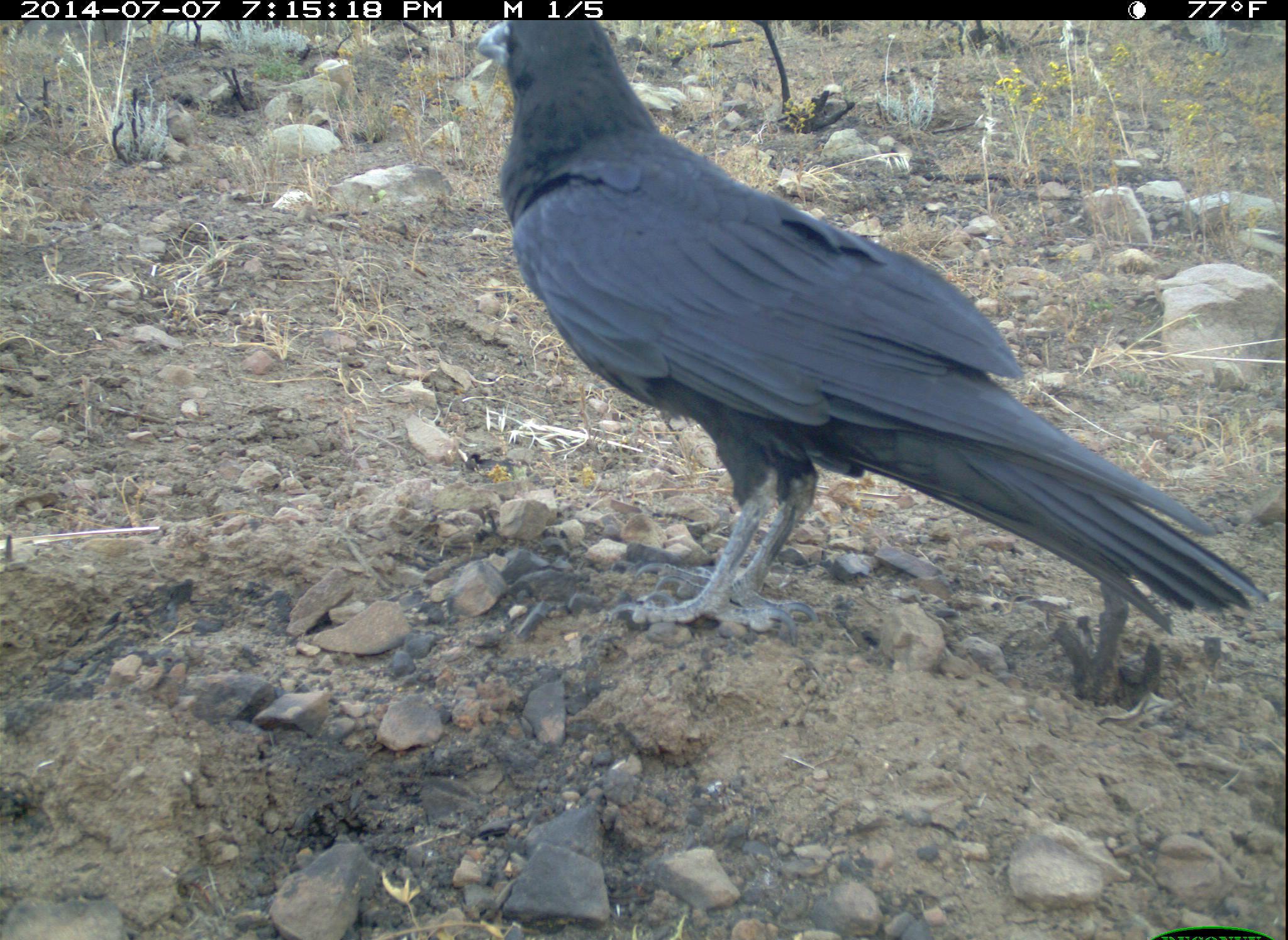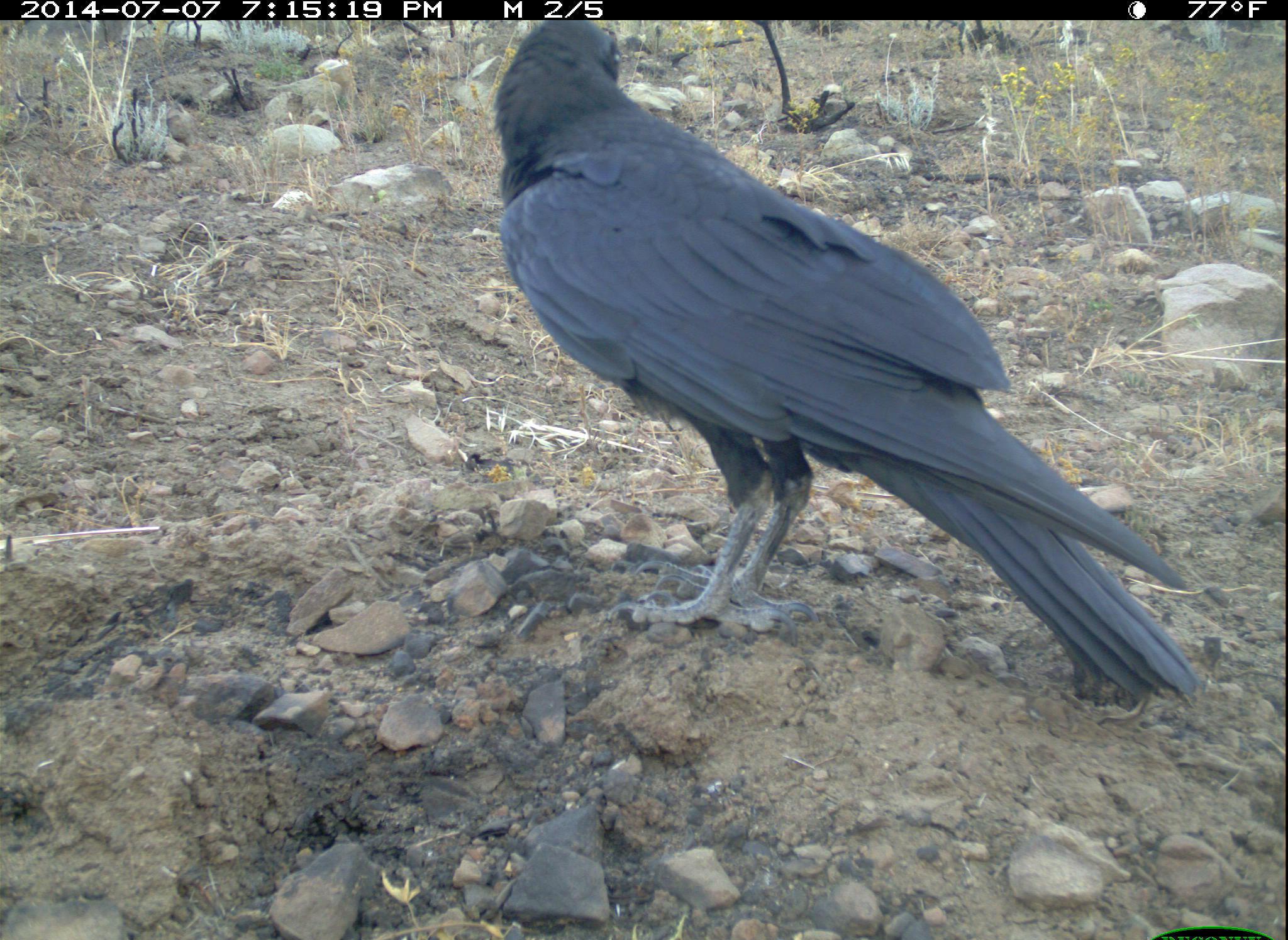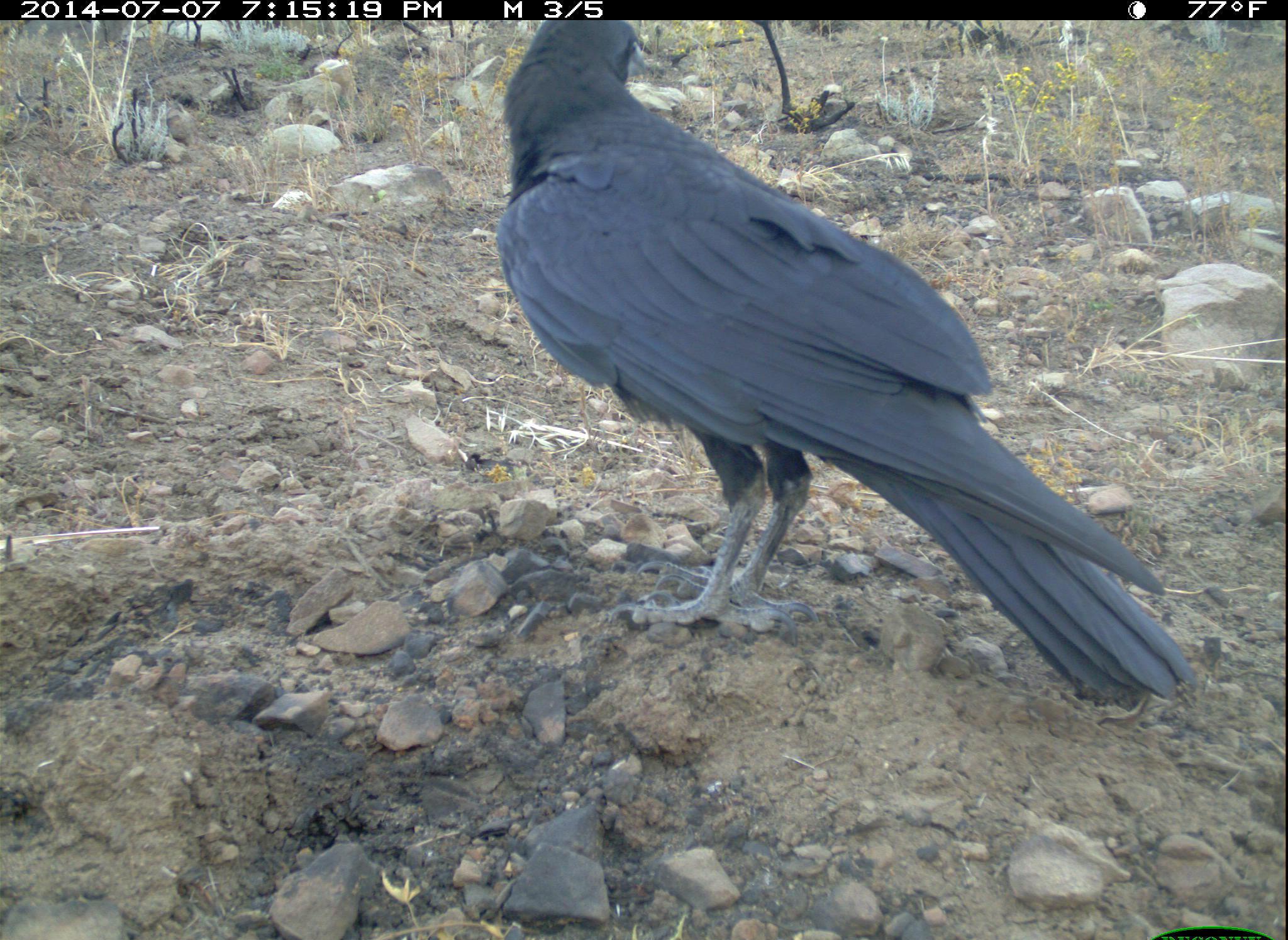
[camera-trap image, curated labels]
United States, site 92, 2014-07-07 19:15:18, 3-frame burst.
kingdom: Animalia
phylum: Chordata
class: Aves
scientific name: Aves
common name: bird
Bird (Aves).